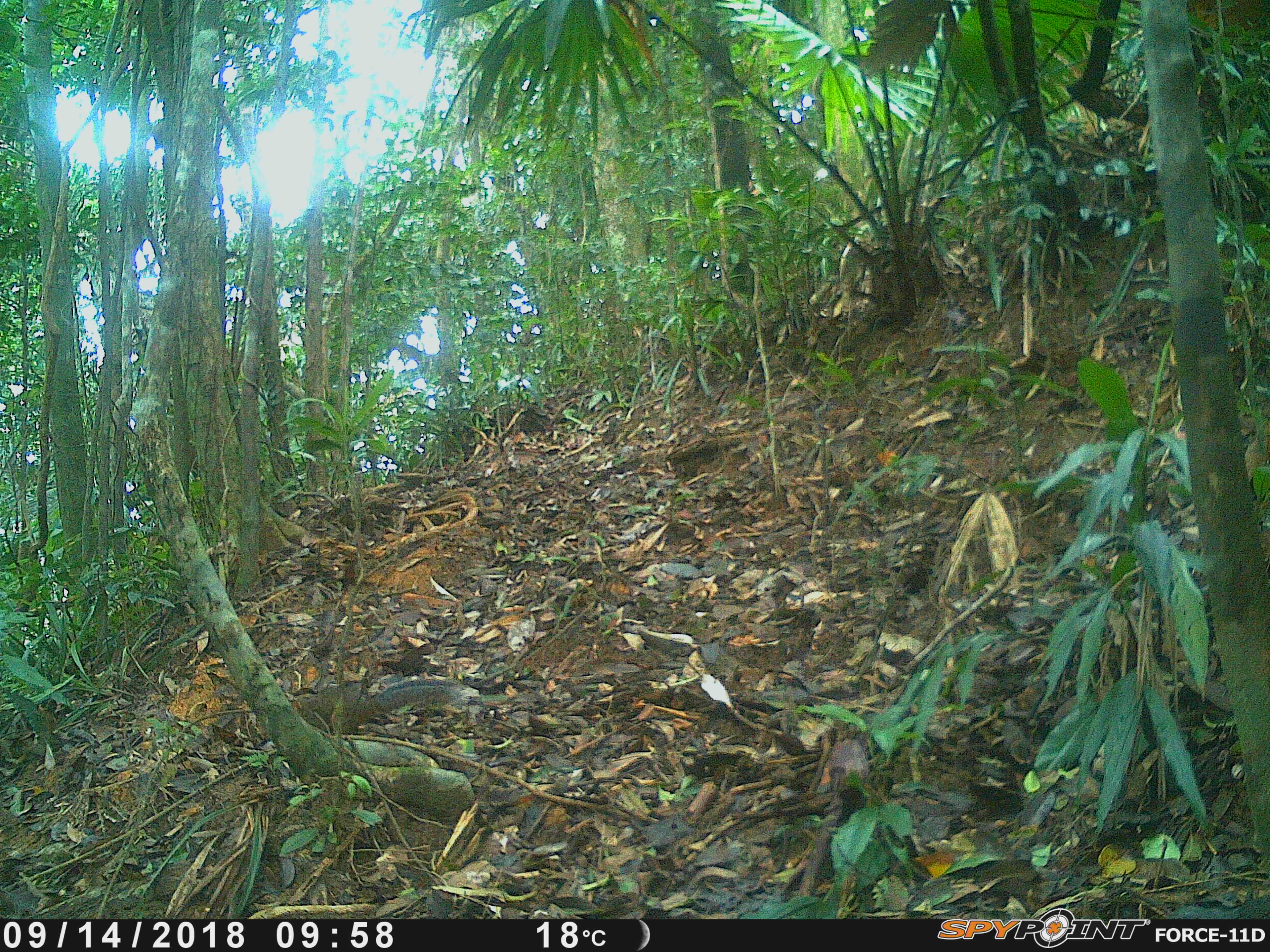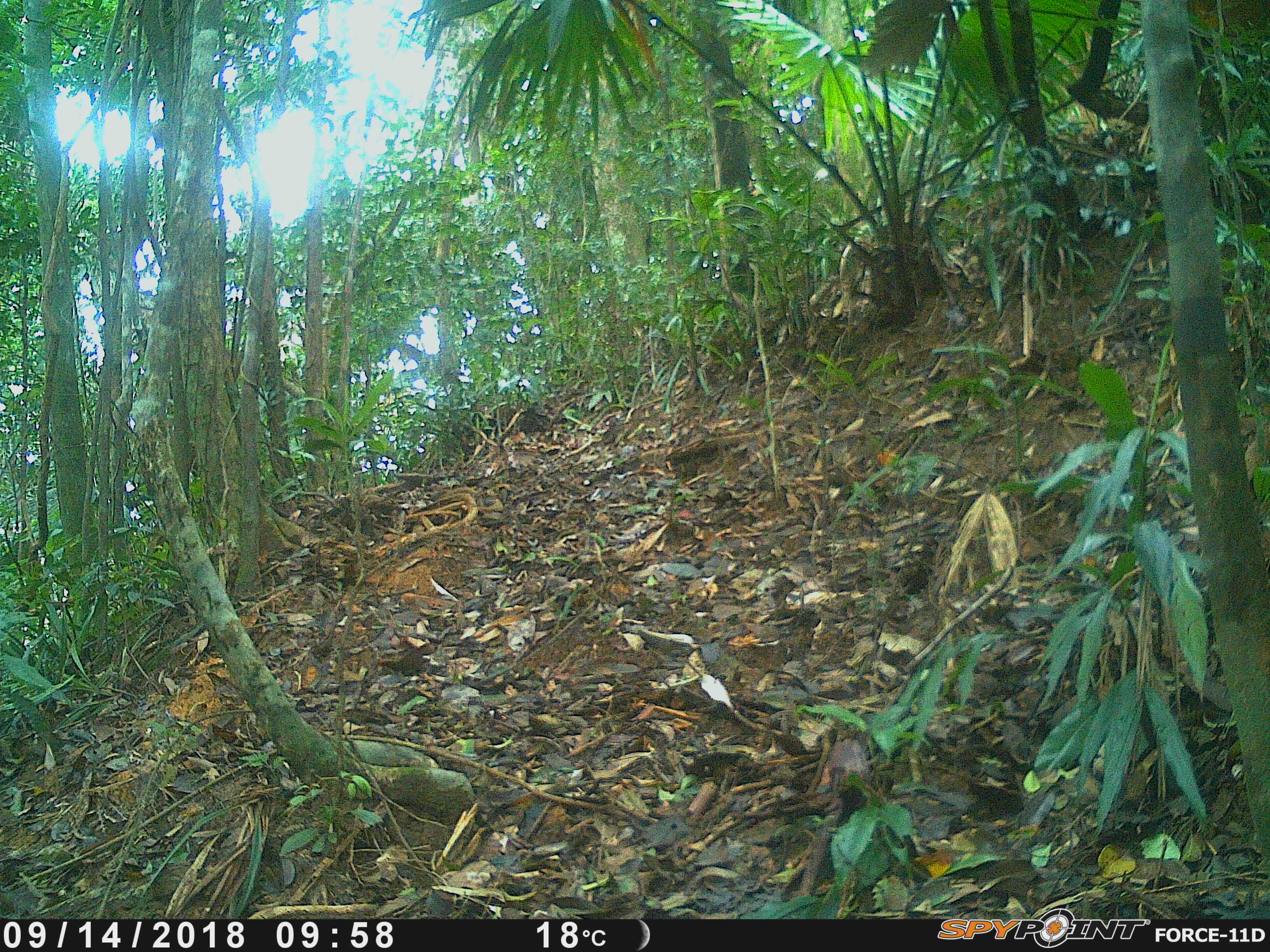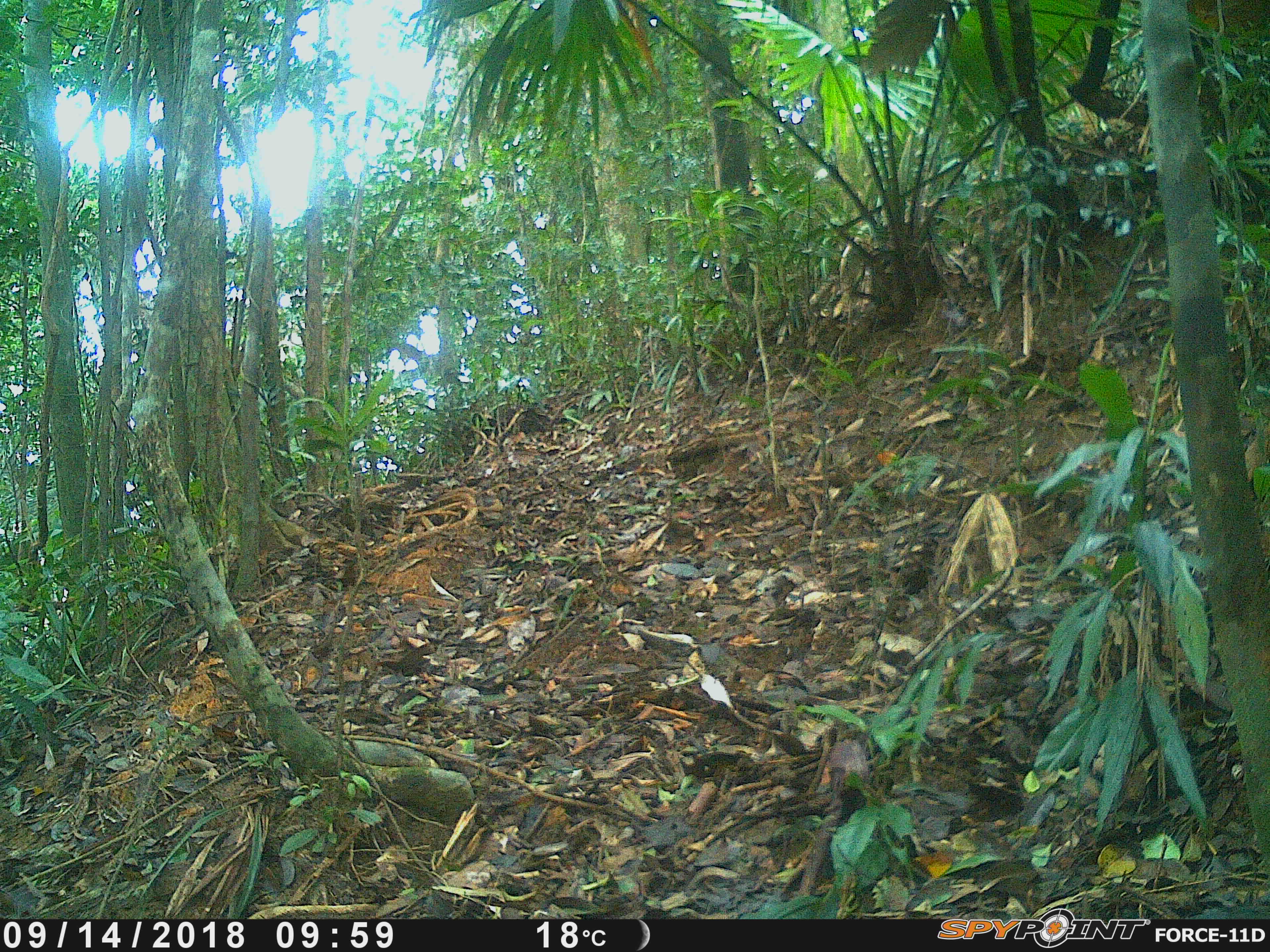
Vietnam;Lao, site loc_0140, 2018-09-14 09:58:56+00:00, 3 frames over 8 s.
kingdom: Animalia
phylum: Chordata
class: Mammalia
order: Rodentia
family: Sciuridae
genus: Dremomys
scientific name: Dremomys rufigenis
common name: red-cheeked squirrel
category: red cheeked squirrel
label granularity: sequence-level